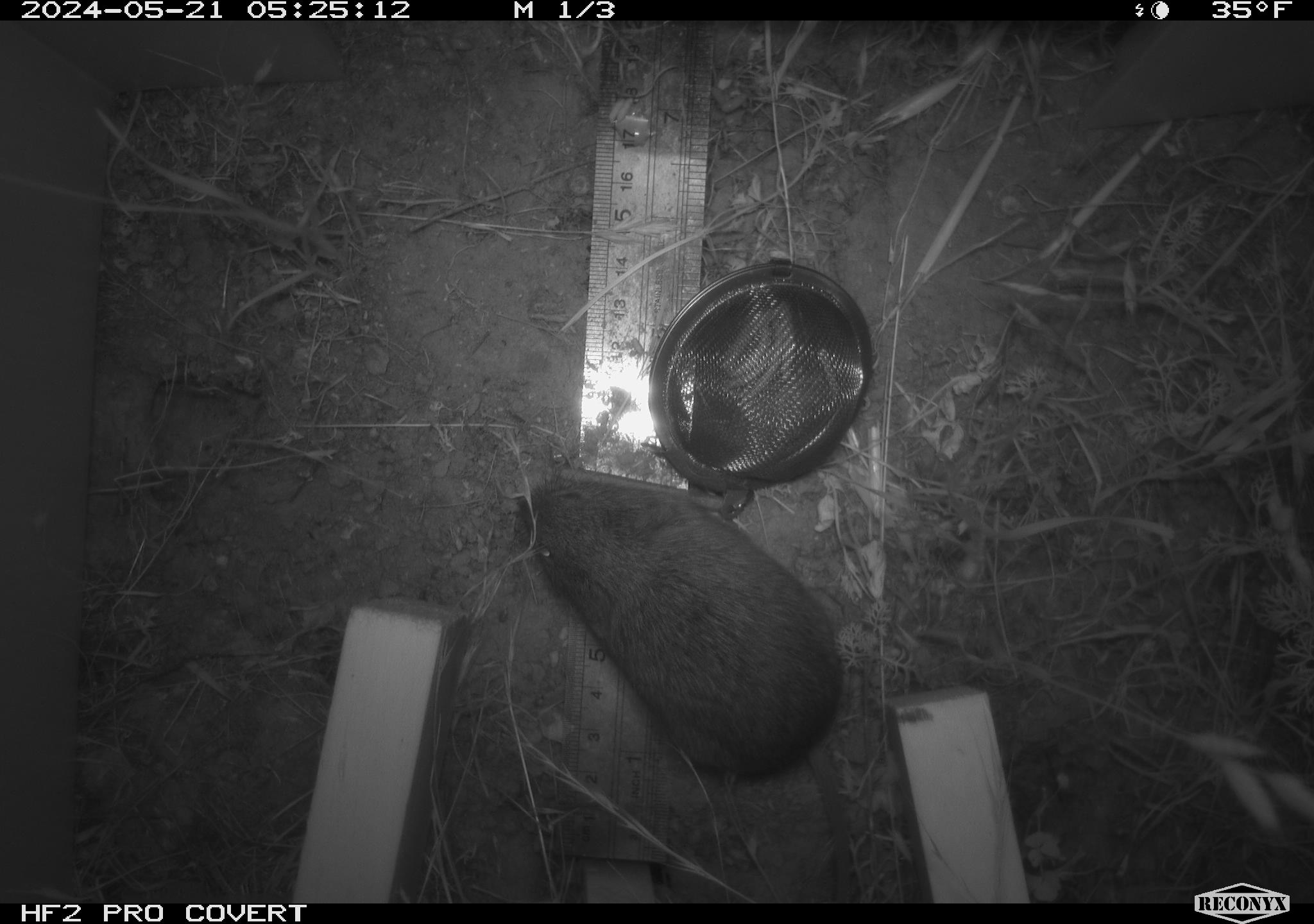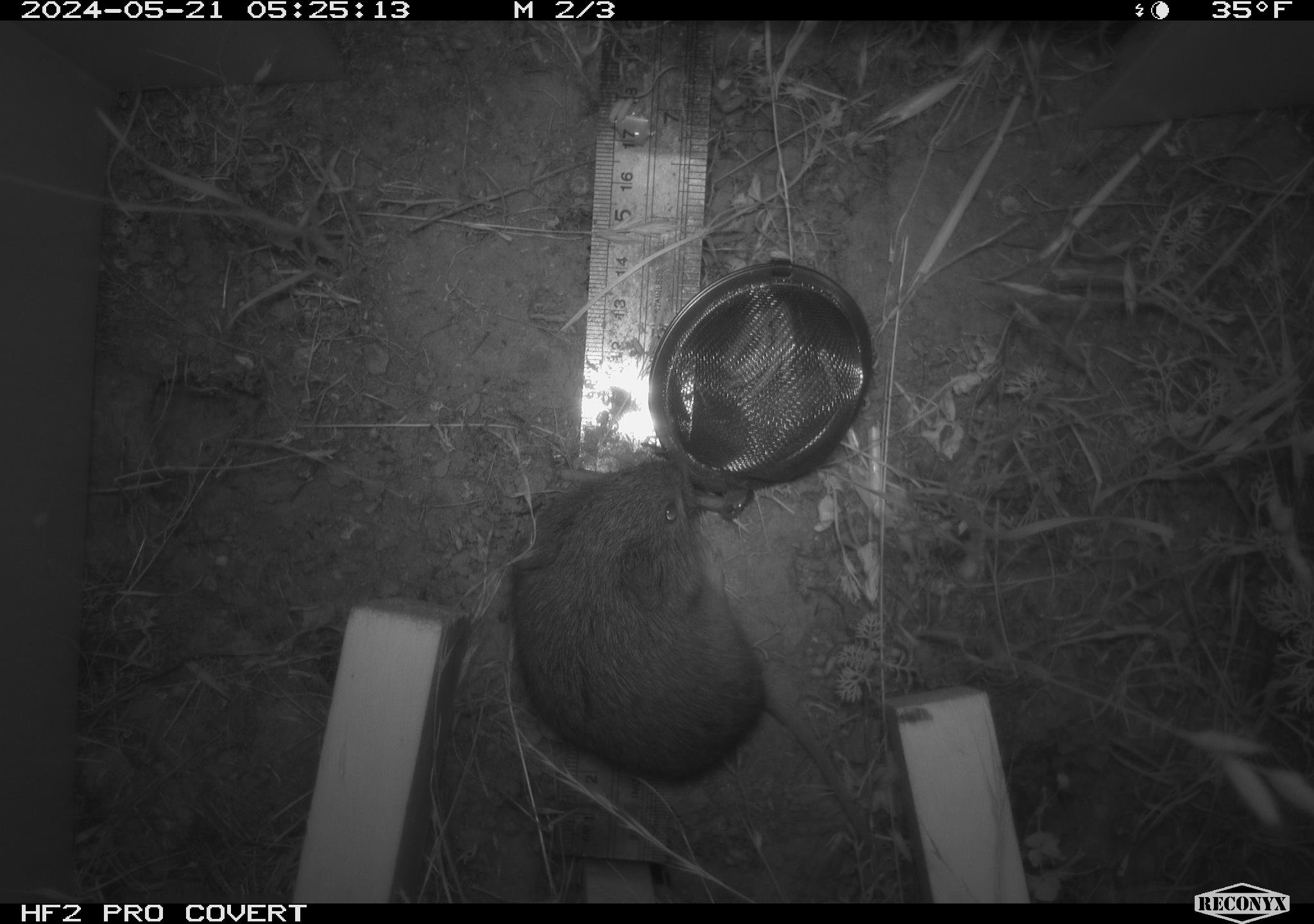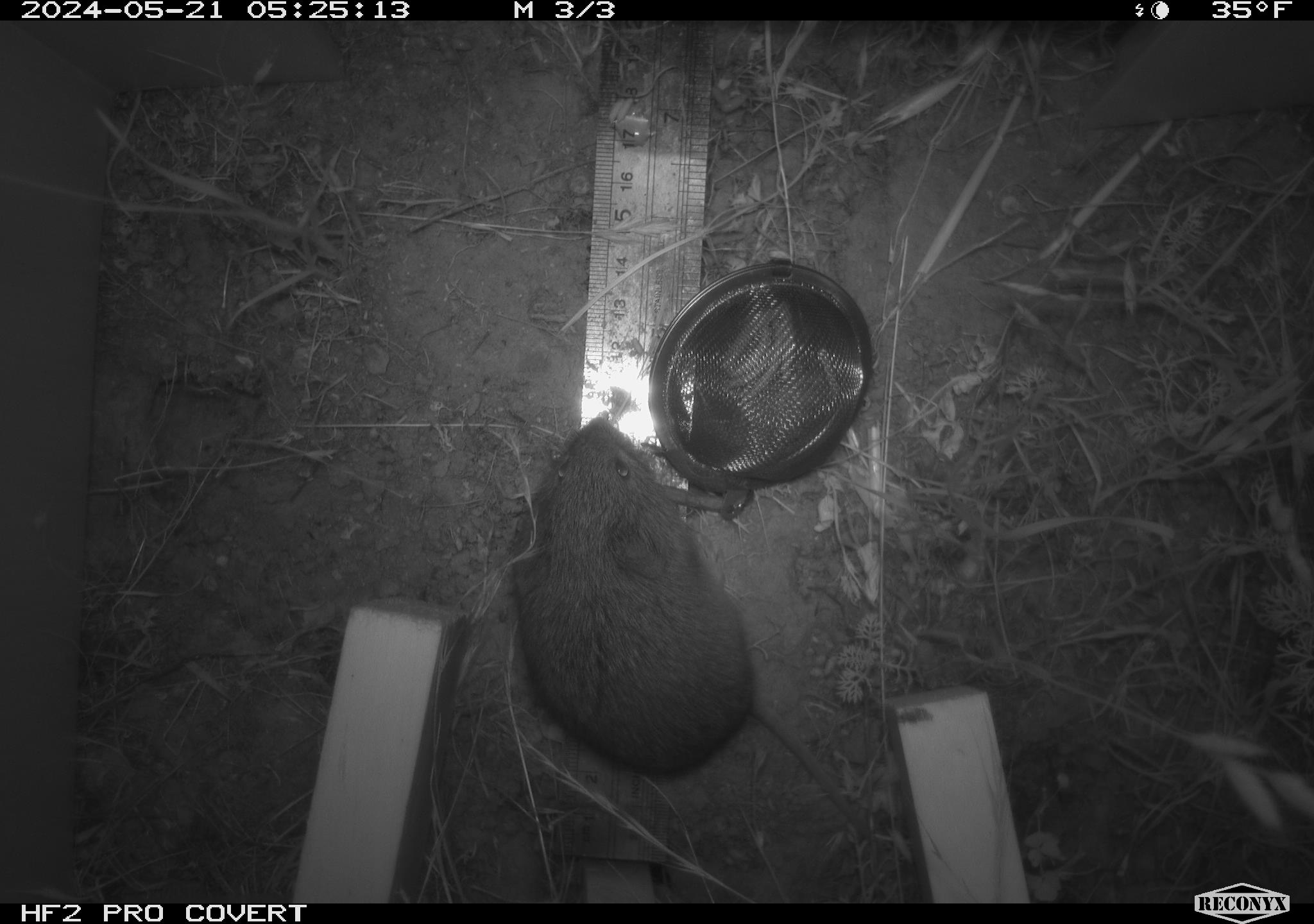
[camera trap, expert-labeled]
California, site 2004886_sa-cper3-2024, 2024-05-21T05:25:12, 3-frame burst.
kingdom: Animalia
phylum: Chordata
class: Mammalia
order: Rodentia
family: Cricetidae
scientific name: Arvicolinae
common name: voles, lemmings, and muskrats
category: arvicolinae subfamily